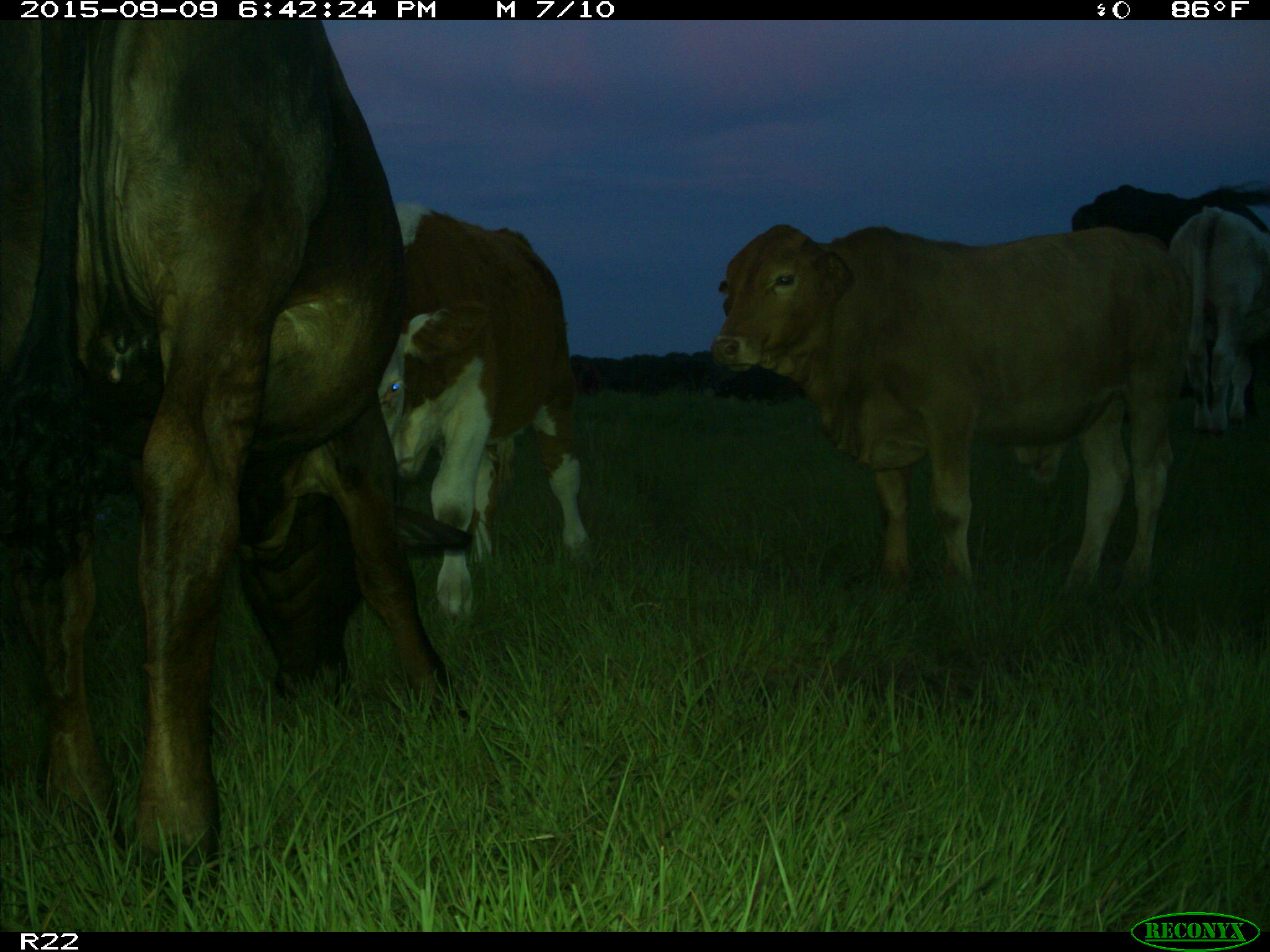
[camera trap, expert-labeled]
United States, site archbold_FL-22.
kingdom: Animalia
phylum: Chordata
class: Mammalia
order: Artiodactyla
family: Bovidae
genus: Bos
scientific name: Bos taurus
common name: domestic cow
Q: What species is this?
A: Bos taurus (domestic cow).